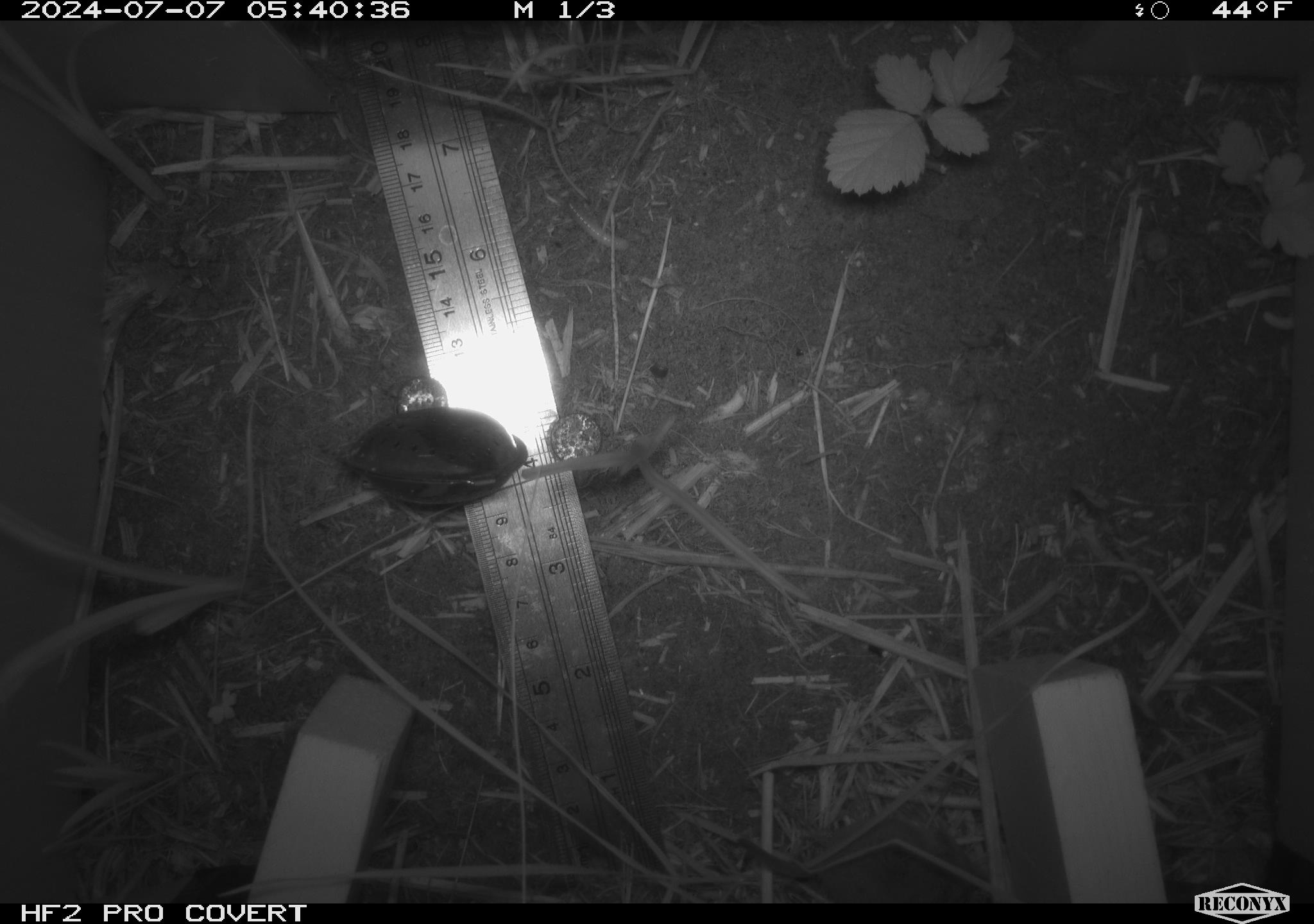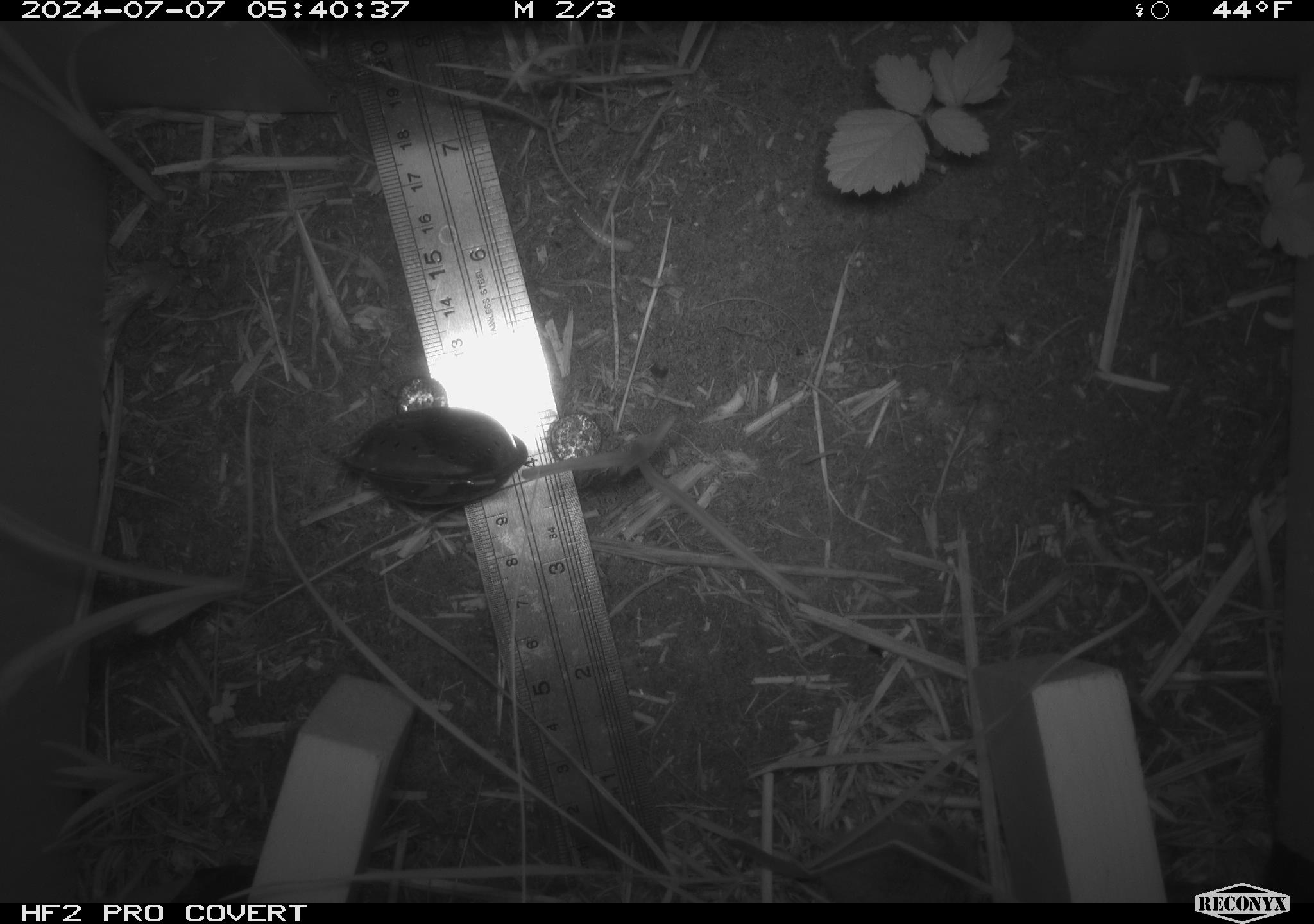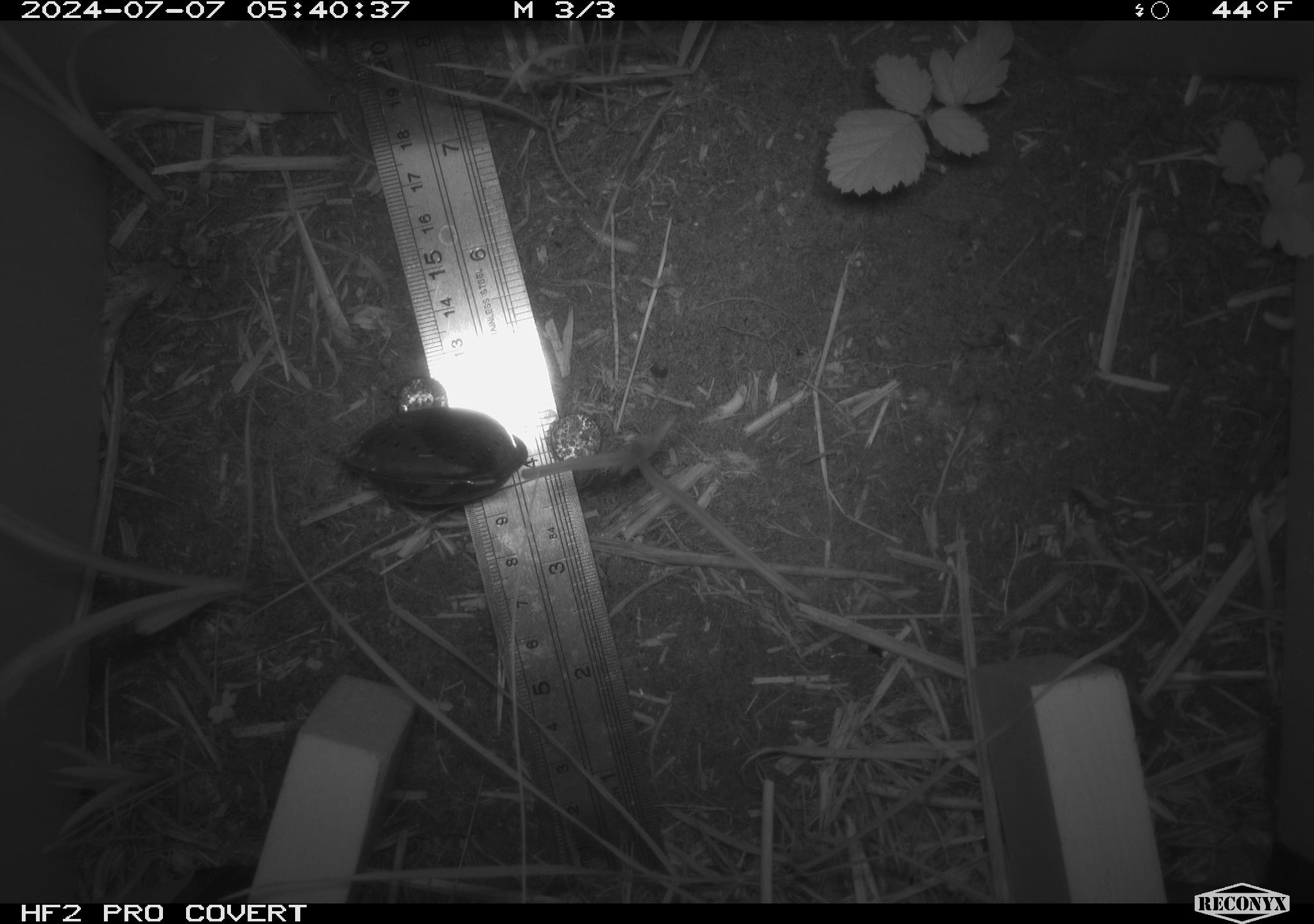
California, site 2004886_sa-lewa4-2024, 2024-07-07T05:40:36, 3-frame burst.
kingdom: Animalia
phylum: Chordata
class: Mammalia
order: Rodentia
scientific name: Rodentia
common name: rodent